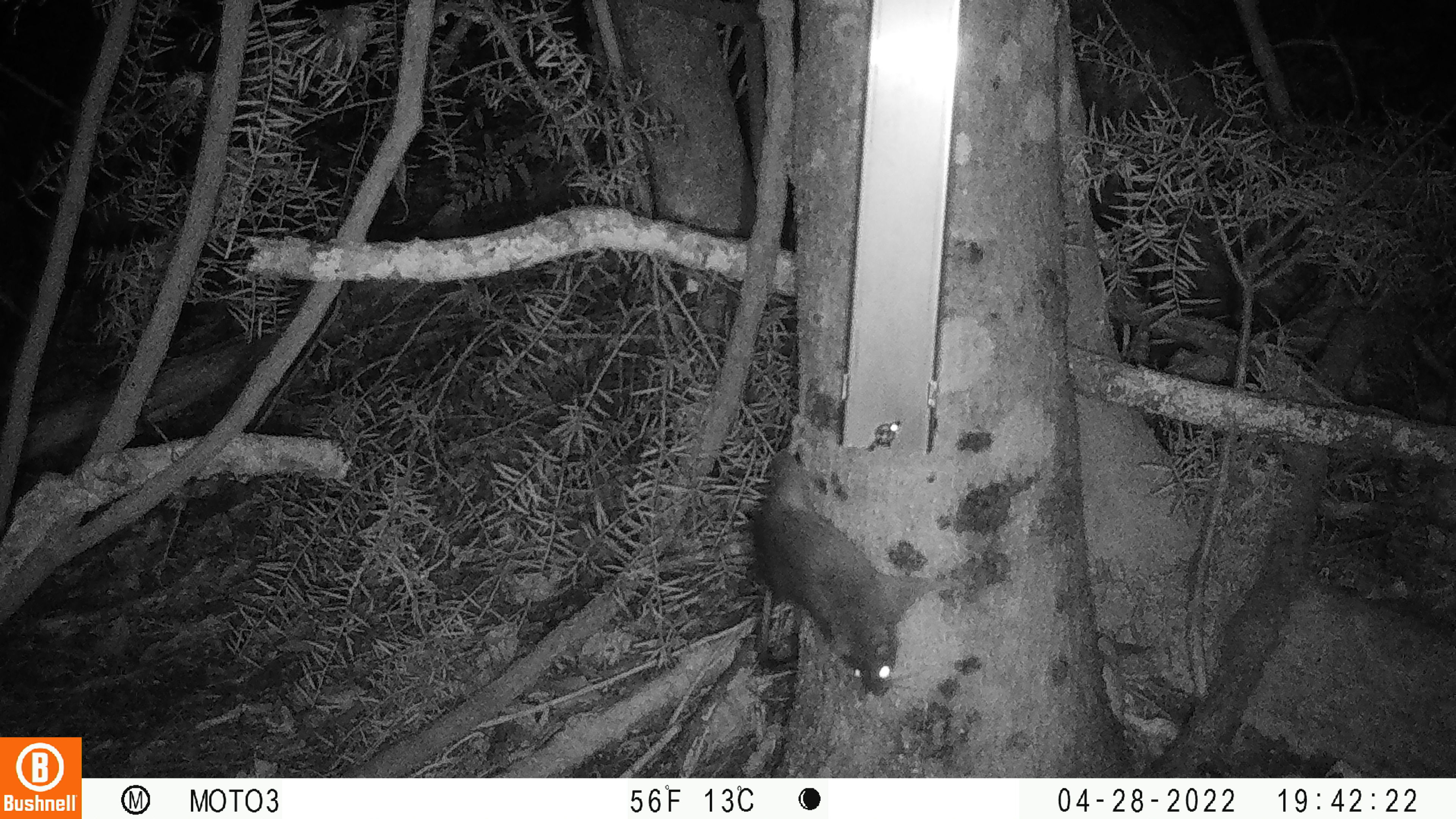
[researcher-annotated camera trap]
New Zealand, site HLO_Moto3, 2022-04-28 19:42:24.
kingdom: Animalia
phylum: Chordata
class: Mammalia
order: Rodentia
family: Muridae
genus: Rattus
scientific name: Rattus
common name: rat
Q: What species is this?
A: Rat (Rattus).